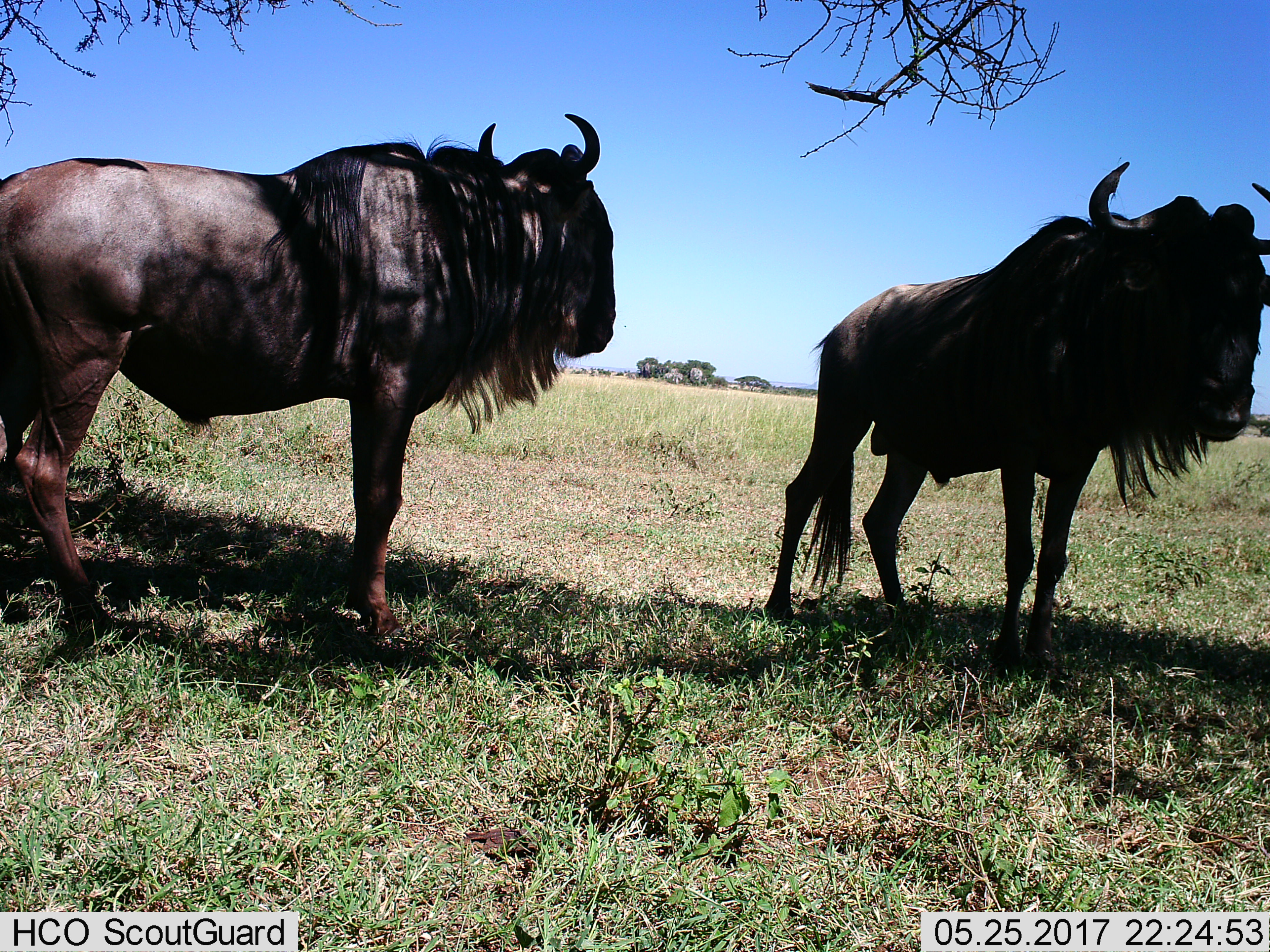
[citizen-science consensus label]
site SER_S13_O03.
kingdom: Animalia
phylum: Chordata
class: Mammalia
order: Artiodactyla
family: Bovidae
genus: Connochaetes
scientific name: Connochaetes taurinus taurinus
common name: blue wildebeest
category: wildebeestblue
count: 2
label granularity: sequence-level